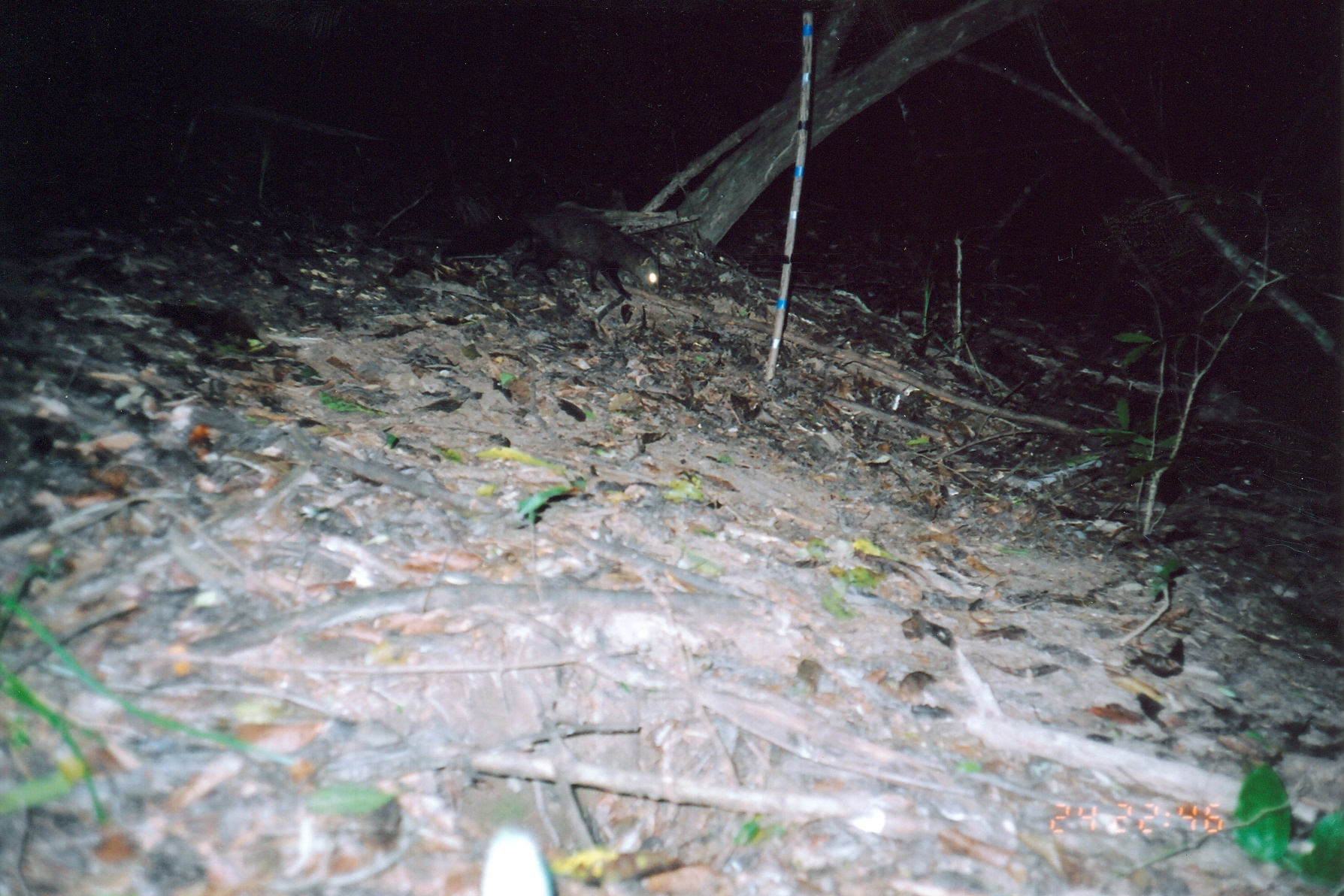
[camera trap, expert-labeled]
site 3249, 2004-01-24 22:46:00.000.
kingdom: Animalia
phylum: Chordata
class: Mammalia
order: Carnivora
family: Herpestidae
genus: Bdeogale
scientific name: Bdeogale crassicauda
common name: bushy-tailed mongoose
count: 1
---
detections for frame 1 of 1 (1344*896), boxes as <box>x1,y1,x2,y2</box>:
bdeogale crassicauda: <box>443,204,660,302</box>